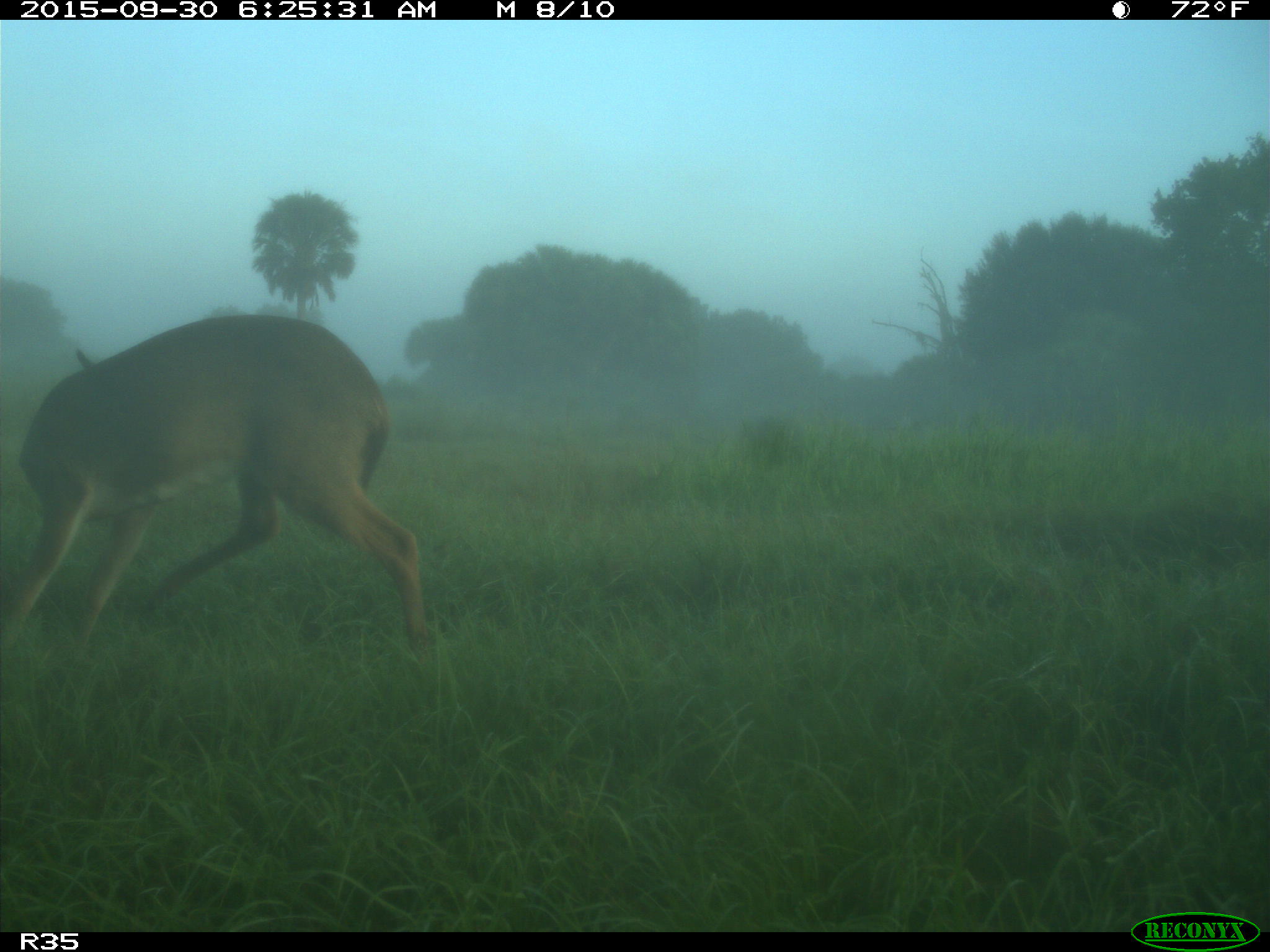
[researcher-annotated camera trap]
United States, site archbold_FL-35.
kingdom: Animalia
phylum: Chordata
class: Mammalia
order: Artiodactyla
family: Cervidae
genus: Odocoileus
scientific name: Odocoileus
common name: deer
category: unidentified deer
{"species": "unidentified deer (deer) (Odocoileus)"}